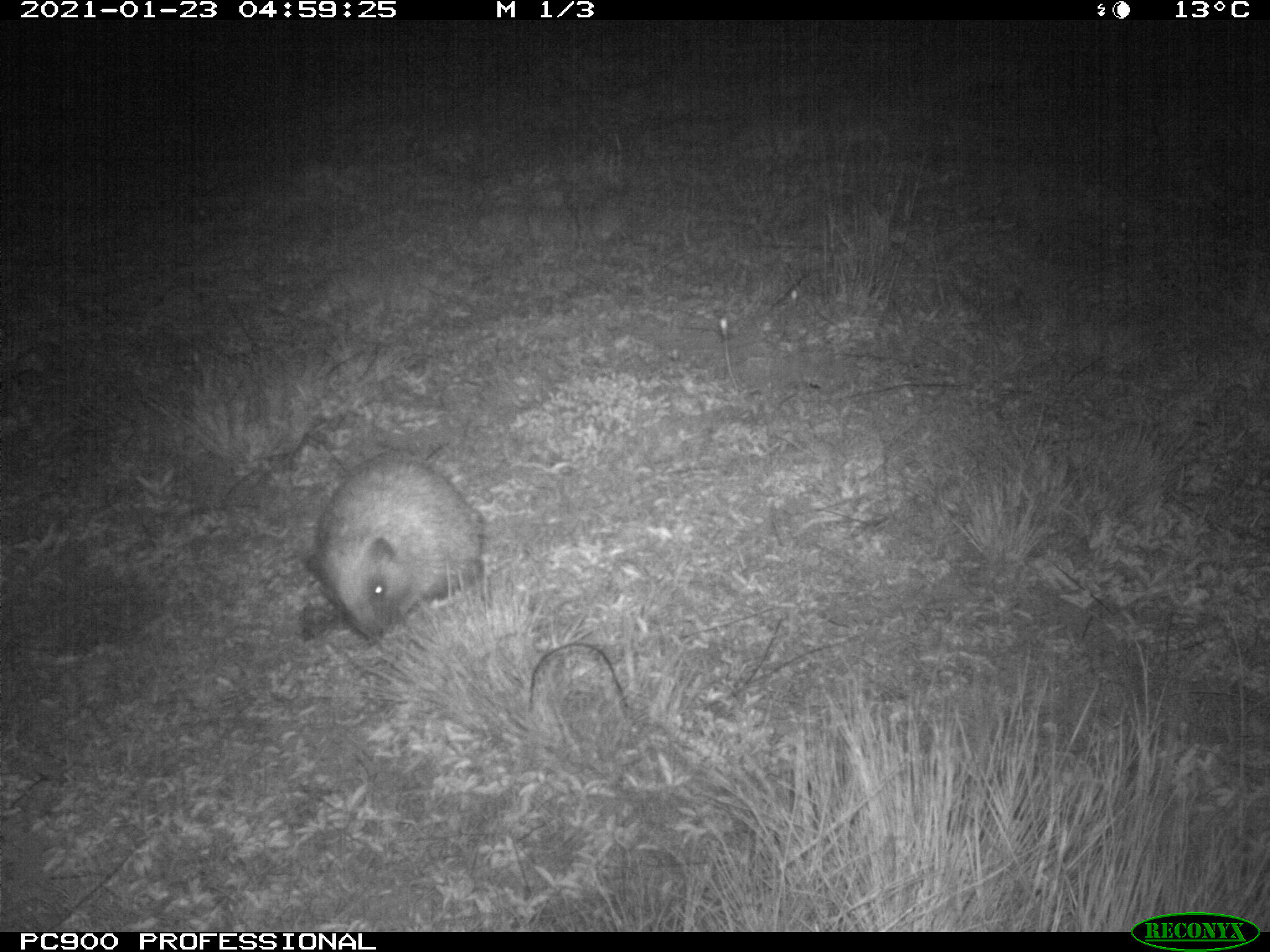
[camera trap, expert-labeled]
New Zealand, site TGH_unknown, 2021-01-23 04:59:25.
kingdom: Animalia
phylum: Chordata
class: Mammalia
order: Eulipotyphla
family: Erinaceidae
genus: Erinaceus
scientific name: Erinaceus europaeus europaeus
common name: european hedgehog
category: hedgehog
Hedgehog (european hedgehog) (Erinaceus europaeus europaeus).